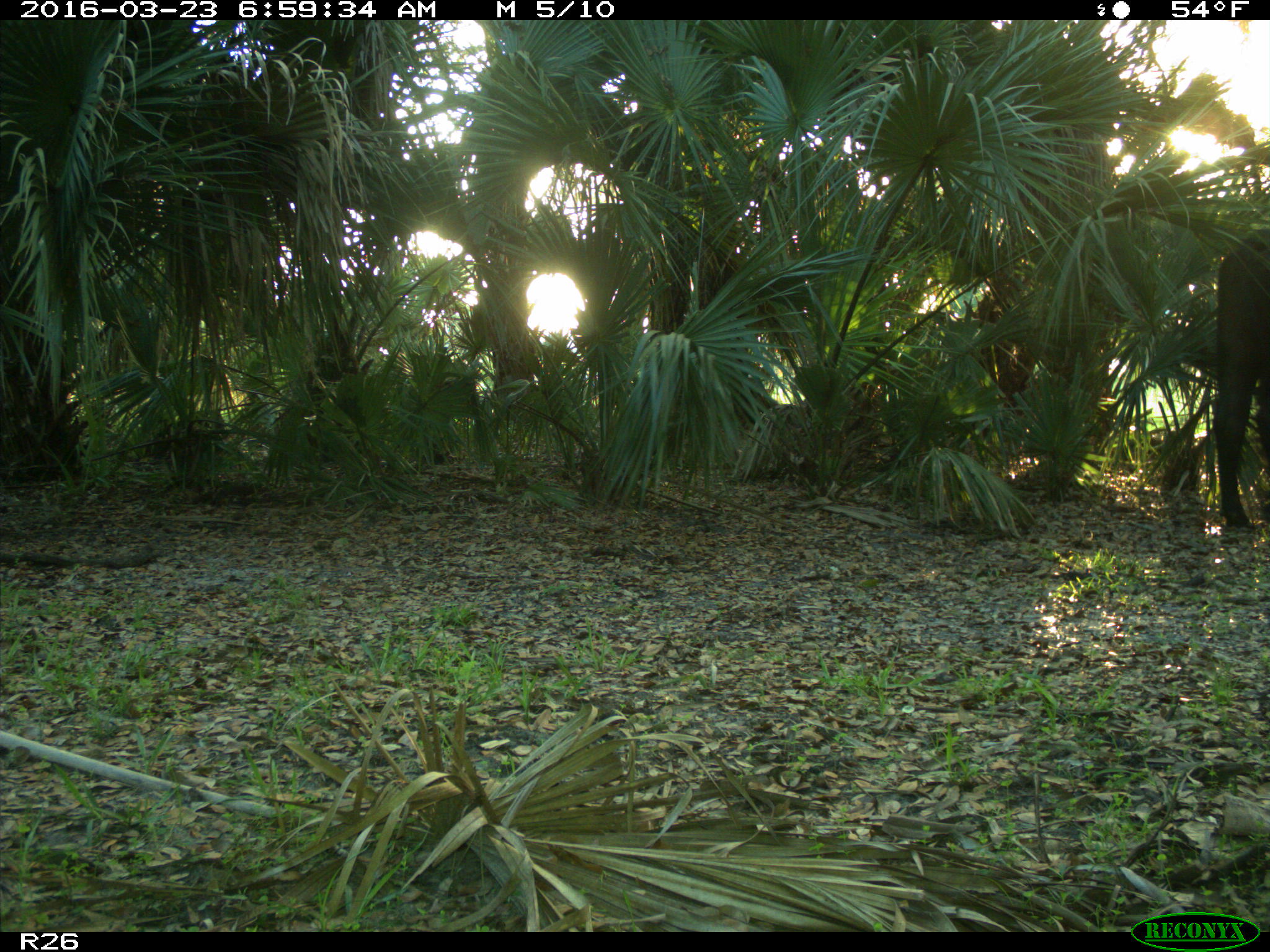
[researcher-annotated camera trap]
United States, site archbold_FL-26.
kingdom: Animalia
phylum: Chordata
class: Mammalia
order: Artiodactyla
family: Bovidae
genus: Bos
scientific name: Bos taurus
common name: domestic cow